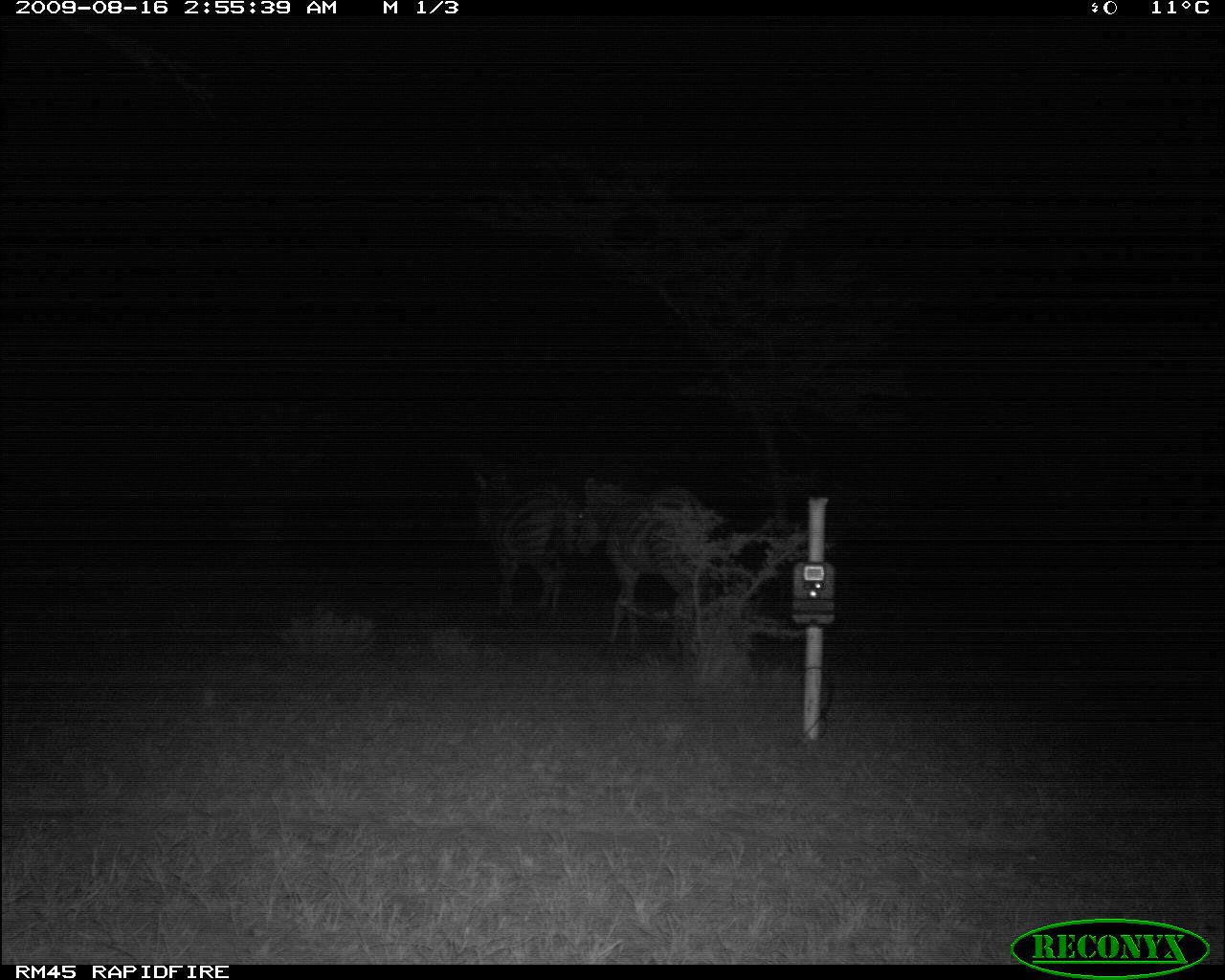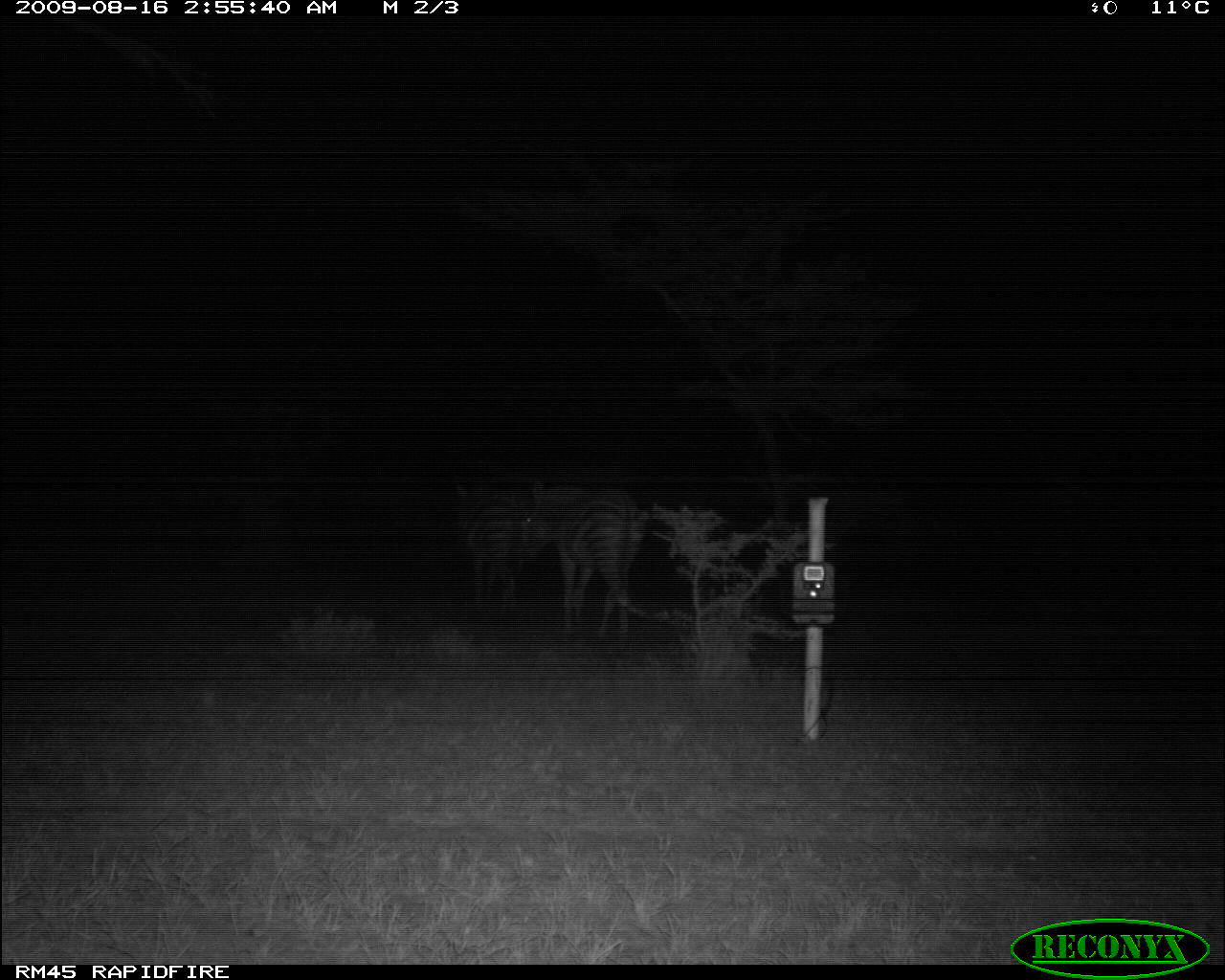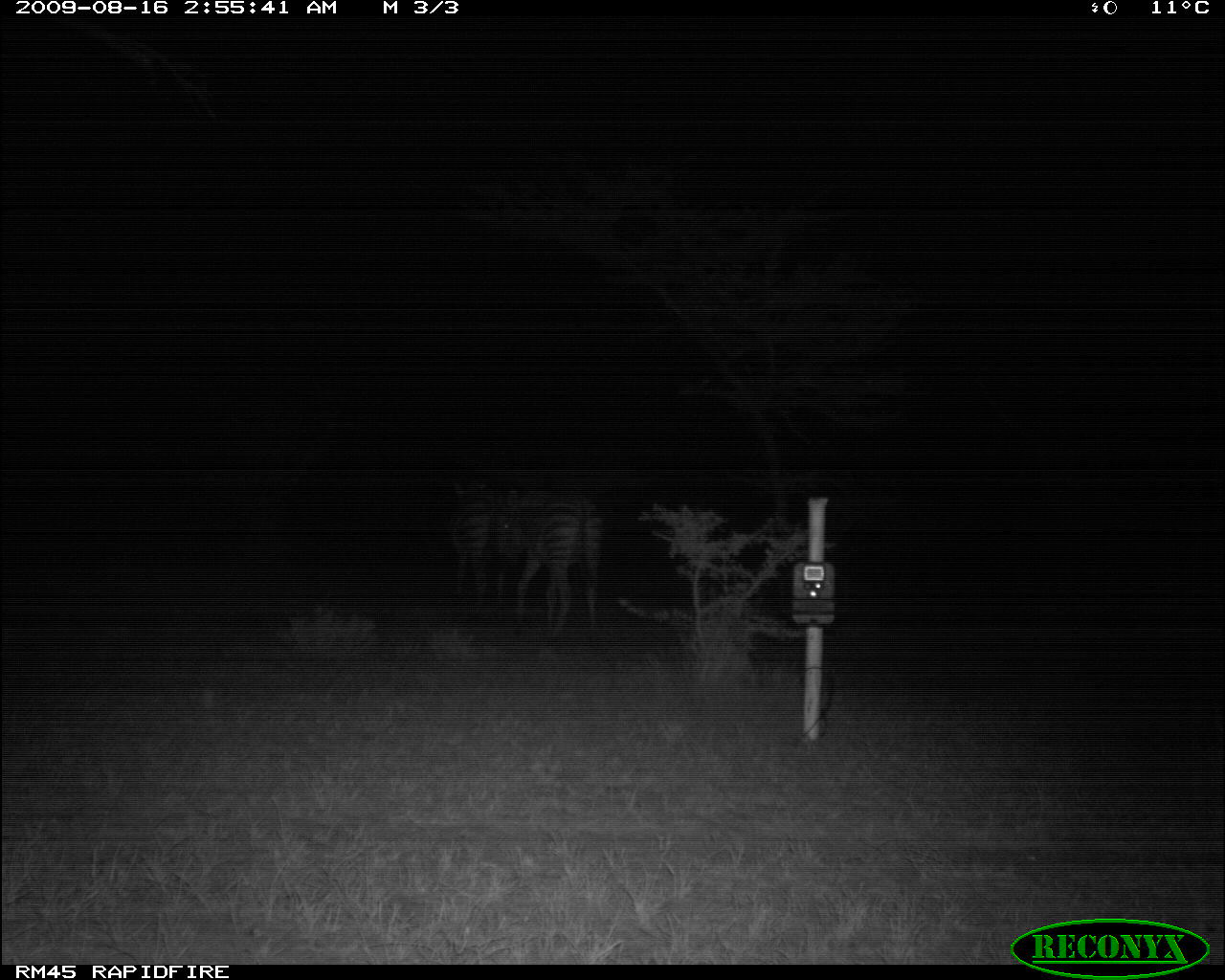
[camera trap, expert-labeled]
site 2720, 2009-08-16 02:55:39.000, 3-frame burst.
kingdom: Animalia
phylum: Chordata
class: Mammalia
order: Perissodactyla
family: Equidae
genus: Equus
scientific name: Equus quagga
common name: plains zebra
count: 2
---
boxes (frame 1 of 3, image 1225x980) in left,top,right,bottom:
equus quagga: 573,475,706,647; 472,472,577,624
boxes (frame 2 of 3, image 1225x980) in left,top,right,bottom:
equus quagga: 519,481,653,645; 451,483,535,609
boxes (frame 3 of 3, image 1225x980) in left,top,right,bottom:
equus quagga: 496,485,608,630; 455,485,516,594